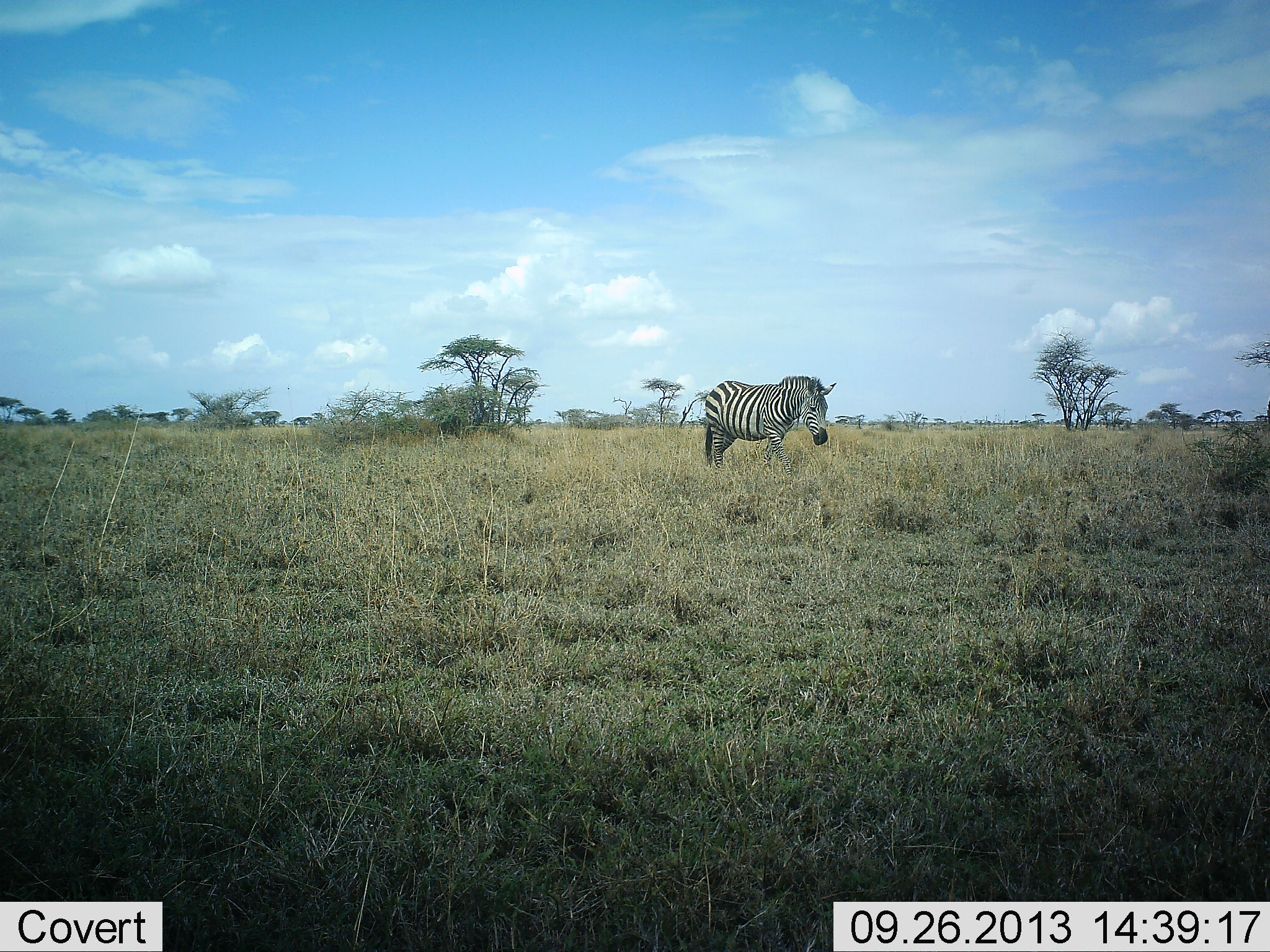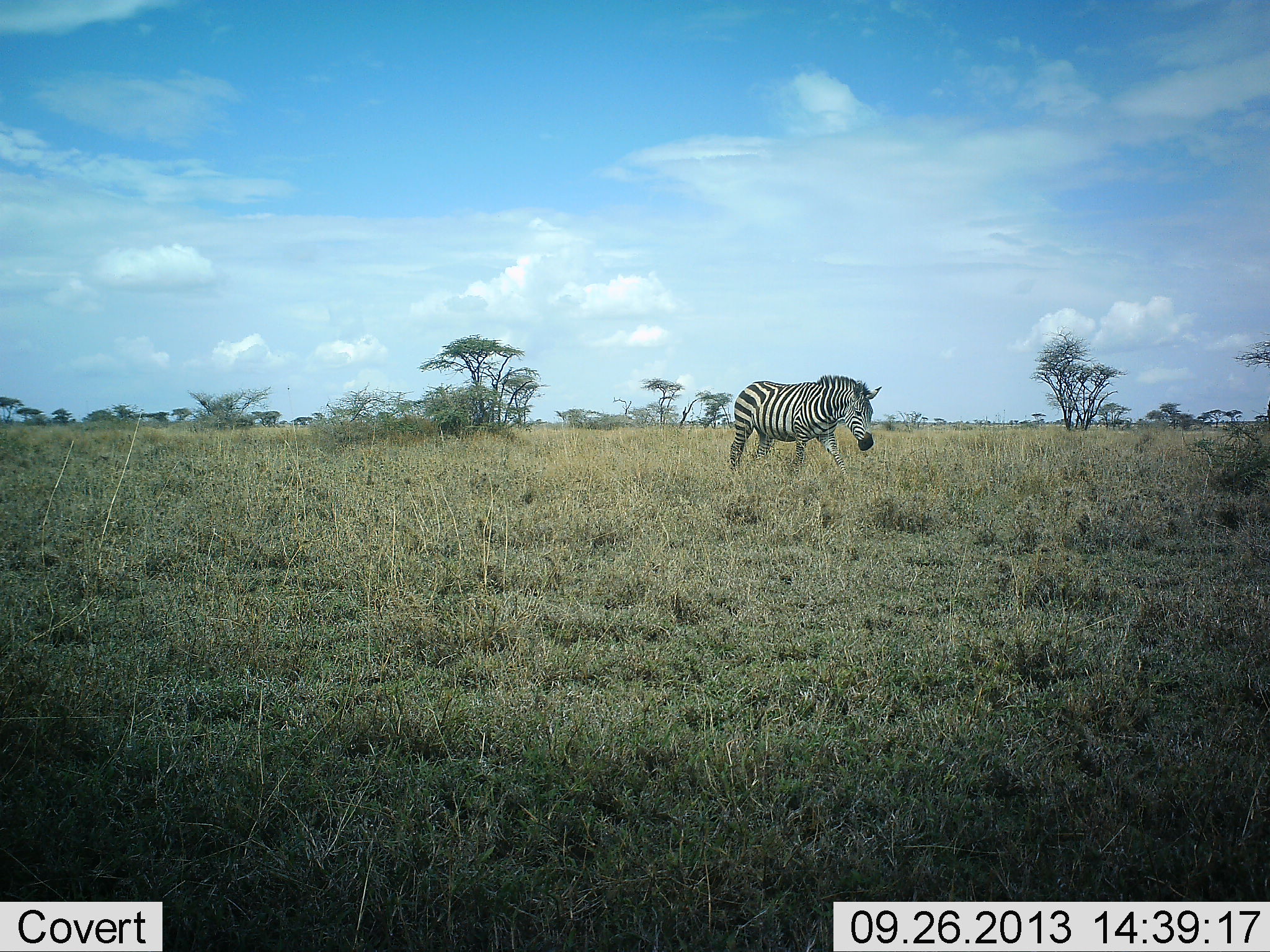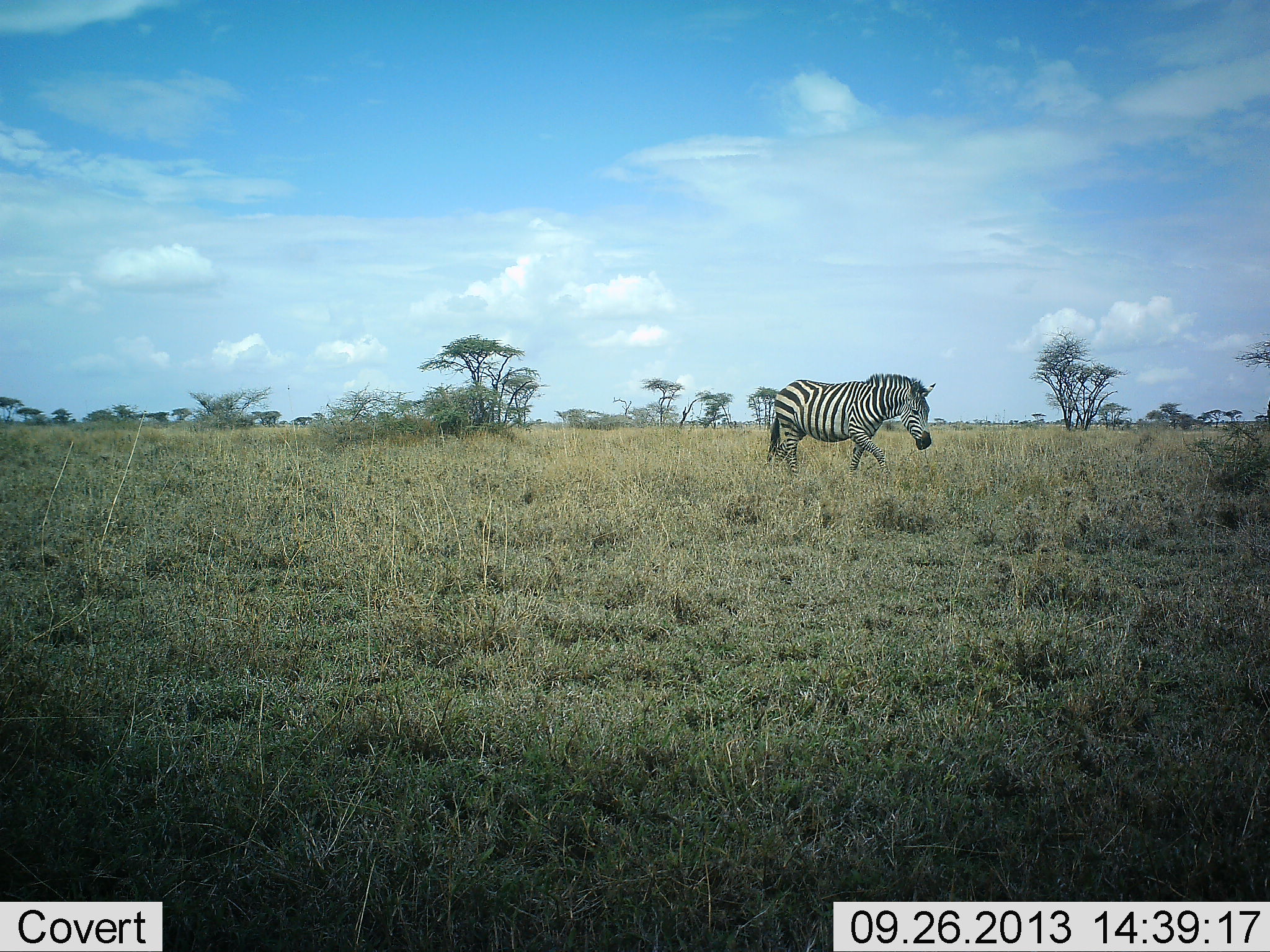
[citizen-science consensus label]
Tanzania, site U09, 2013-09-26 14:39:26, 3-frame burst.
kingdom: Animalia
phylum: Chordata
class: Mammalia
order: Perissodactyla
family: Equidae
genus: Equus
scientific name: Equus quagga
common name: plains zebra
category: zebra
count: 1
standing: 6%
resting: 0%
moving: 94%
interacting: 0%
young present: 0%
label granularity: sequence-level